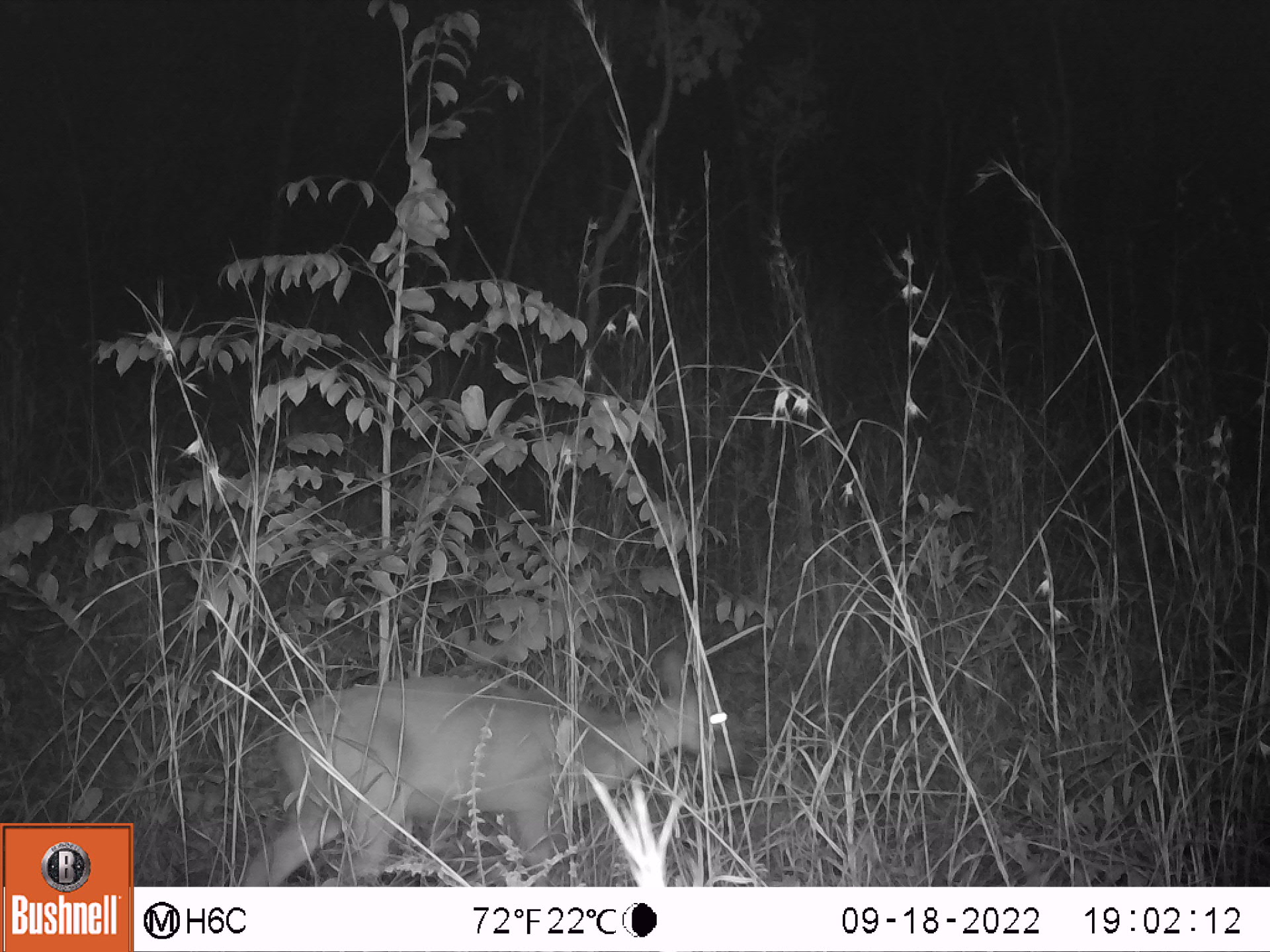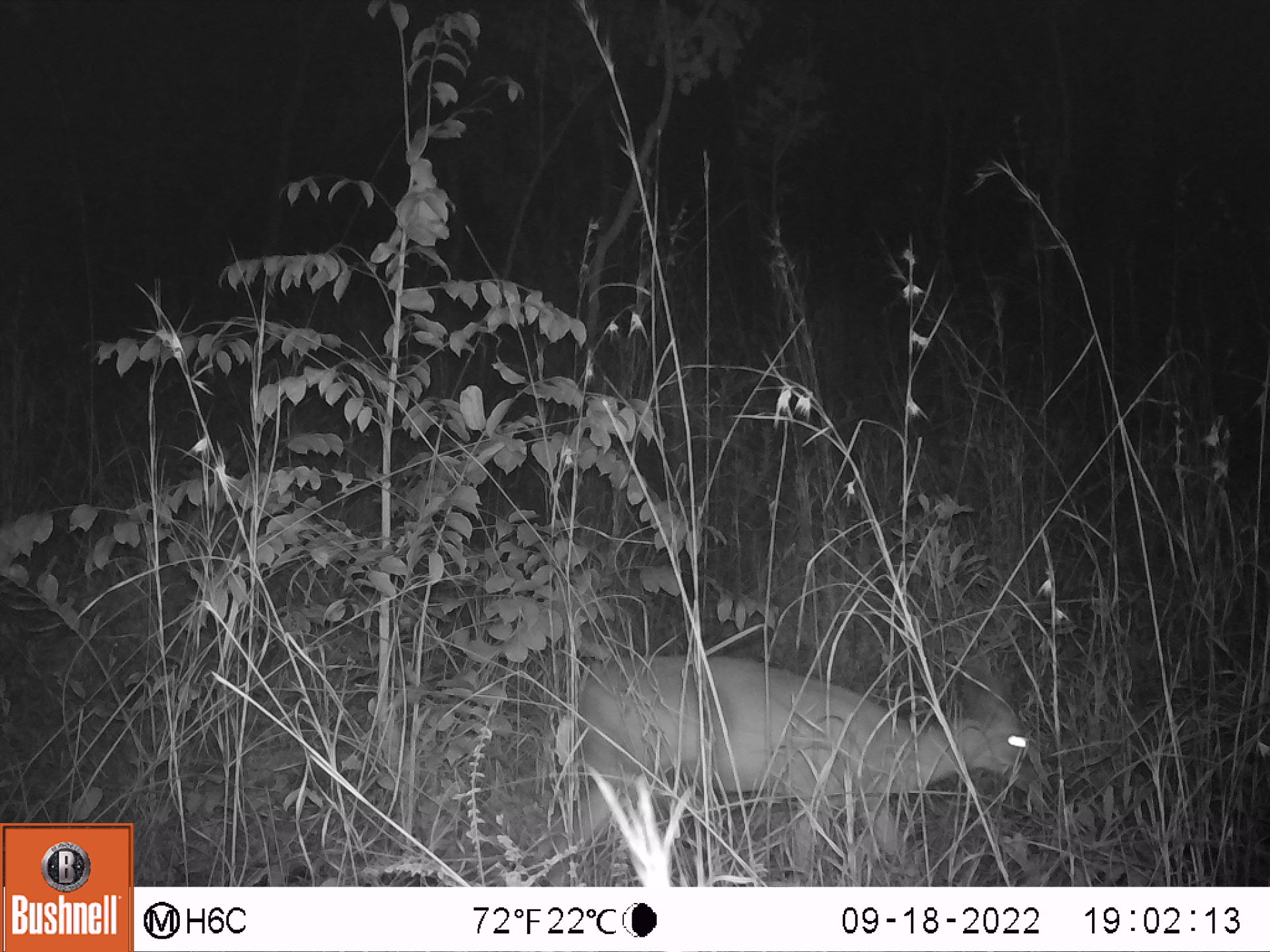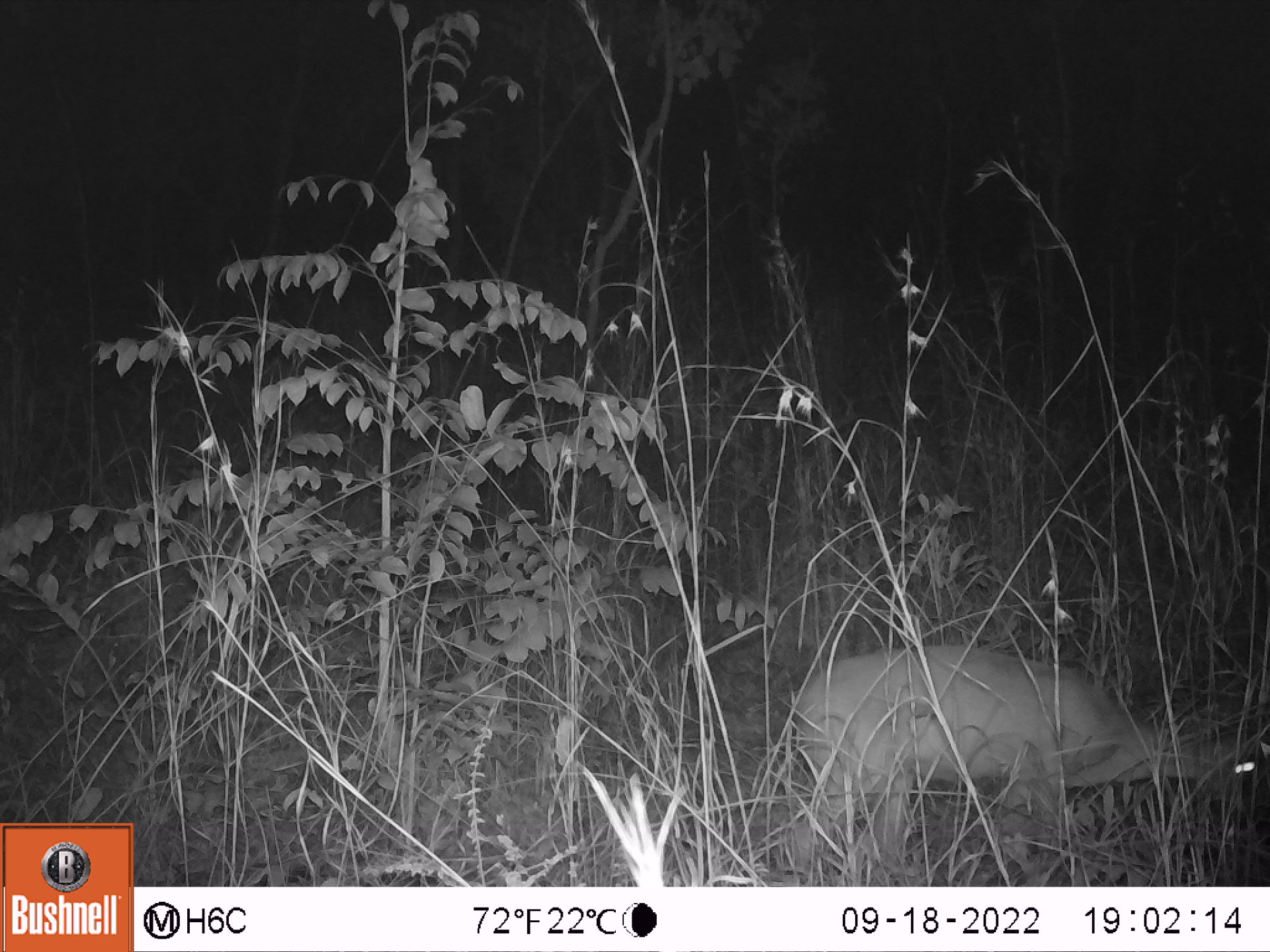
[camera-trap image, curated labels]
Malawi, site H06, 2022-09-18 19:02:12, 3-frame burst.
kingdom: Animalia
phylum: Chordata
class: Mammalia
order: Artiodactyla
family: Bovidae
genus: Sylvicapra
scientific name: Sylvicapra grimmia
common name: common duiker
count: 1